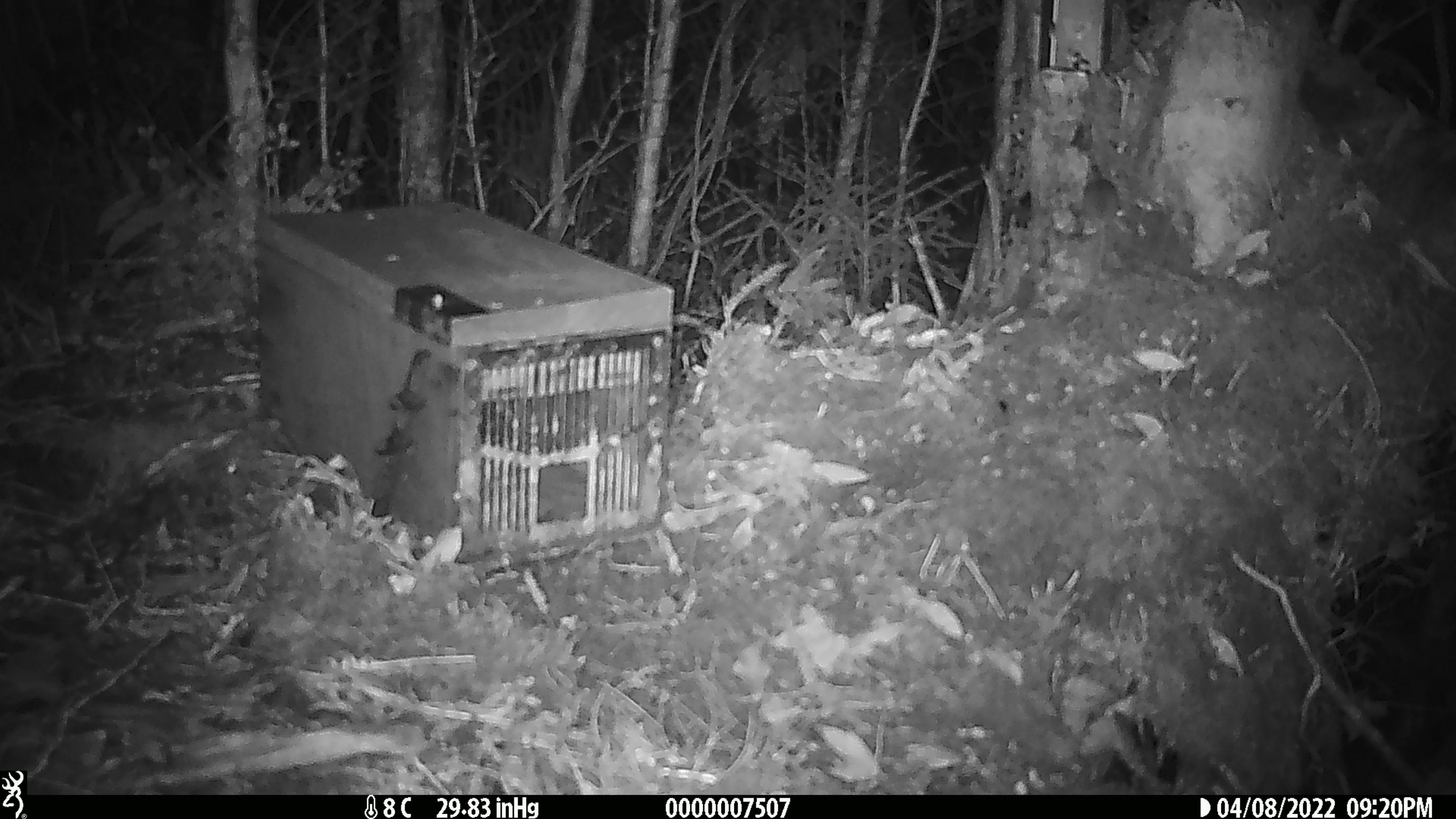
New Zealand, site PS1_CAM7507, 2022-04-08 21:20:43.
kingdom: Animalia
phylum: Chordata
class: Mammalia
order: Rodentia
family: Muridae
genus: Mus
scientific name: Mus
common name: mouse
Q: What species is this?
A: Mouse (Mus).